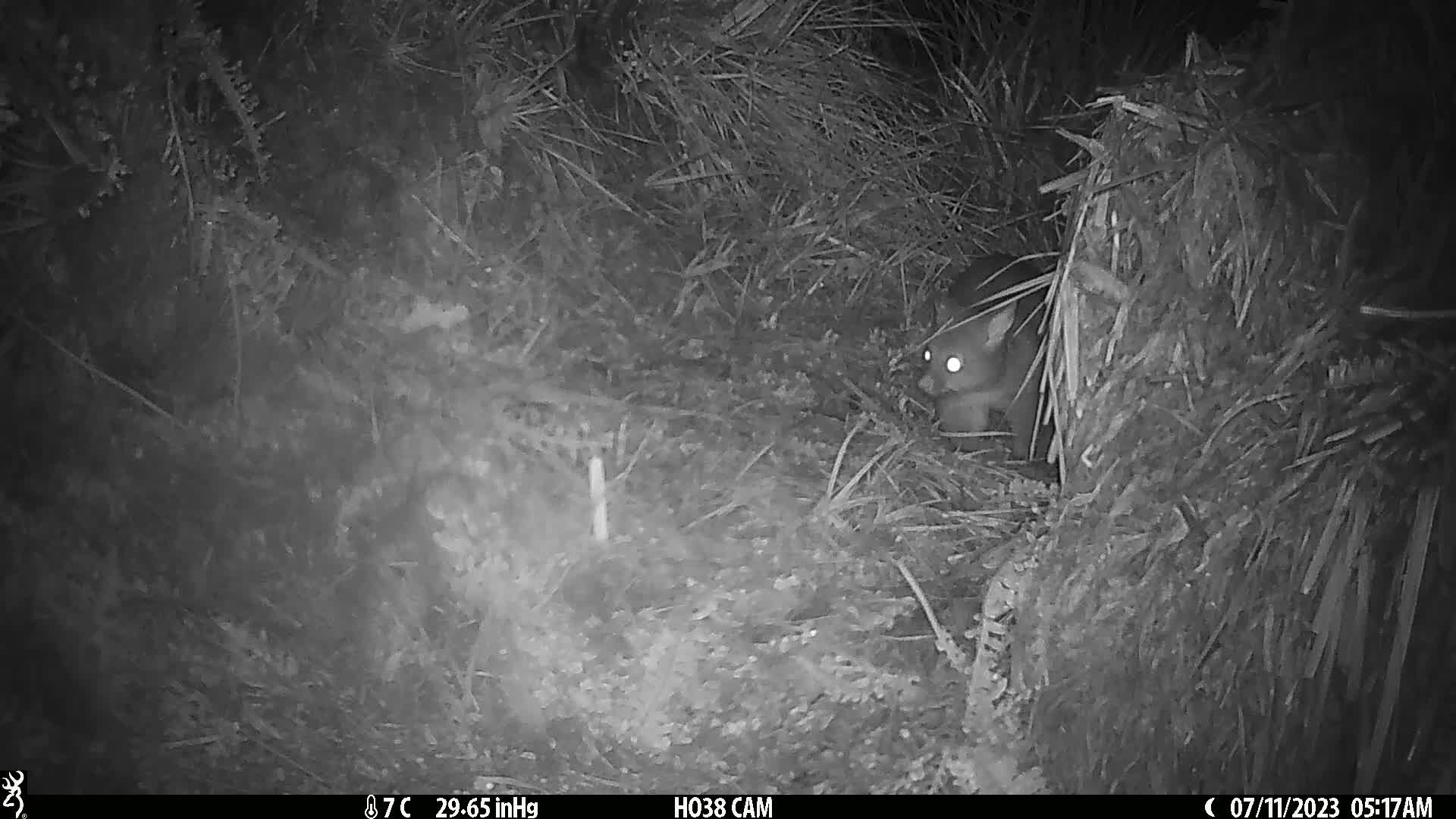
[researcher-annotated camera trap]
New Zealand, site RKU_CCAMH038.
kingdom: Animalia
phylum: Chordata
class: Mammalia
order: Diprotodontia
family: Phalangeridae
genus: Trichosurus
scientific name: Trichosurus vulpecula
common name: common brushtail possum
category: possum